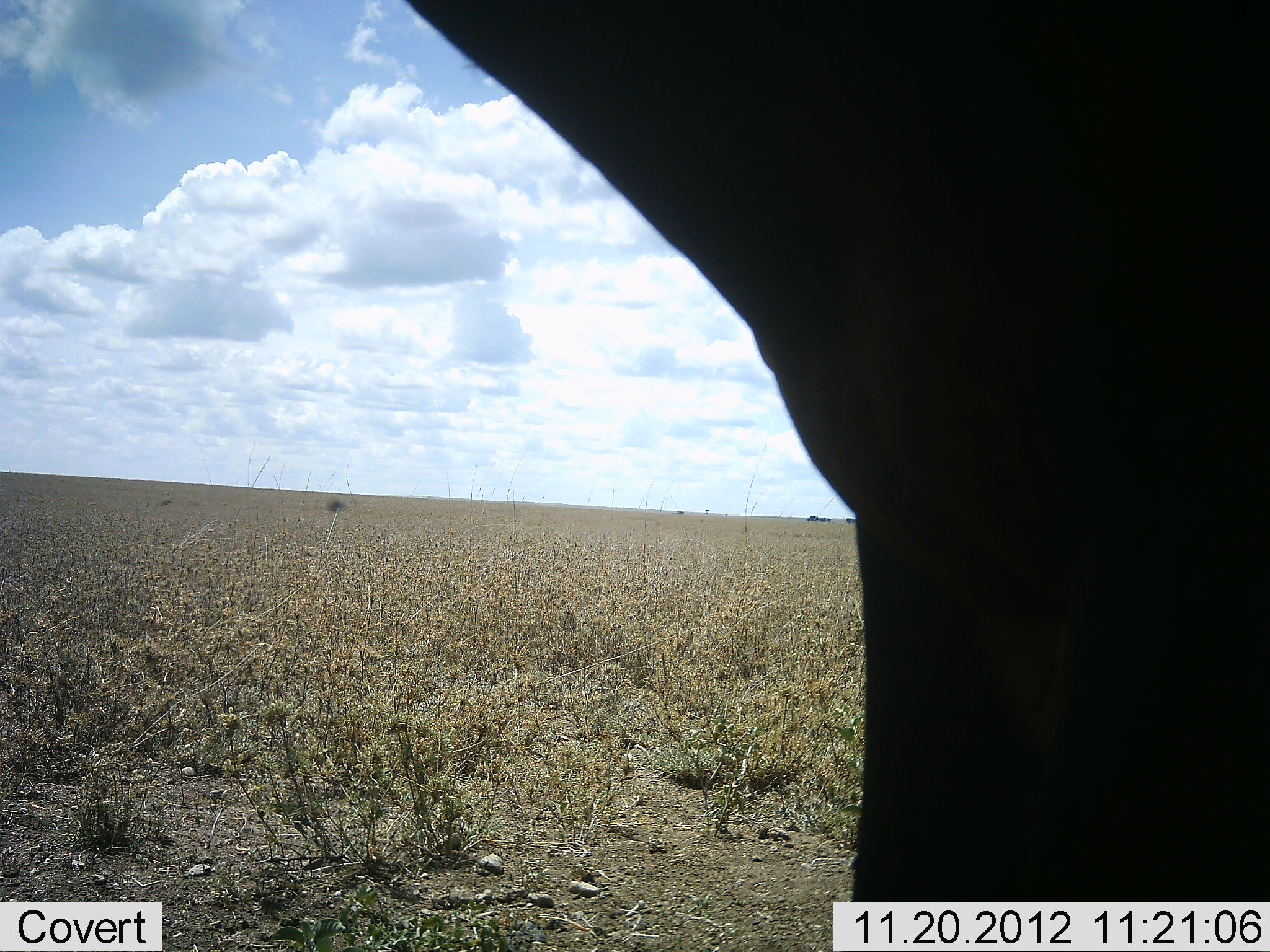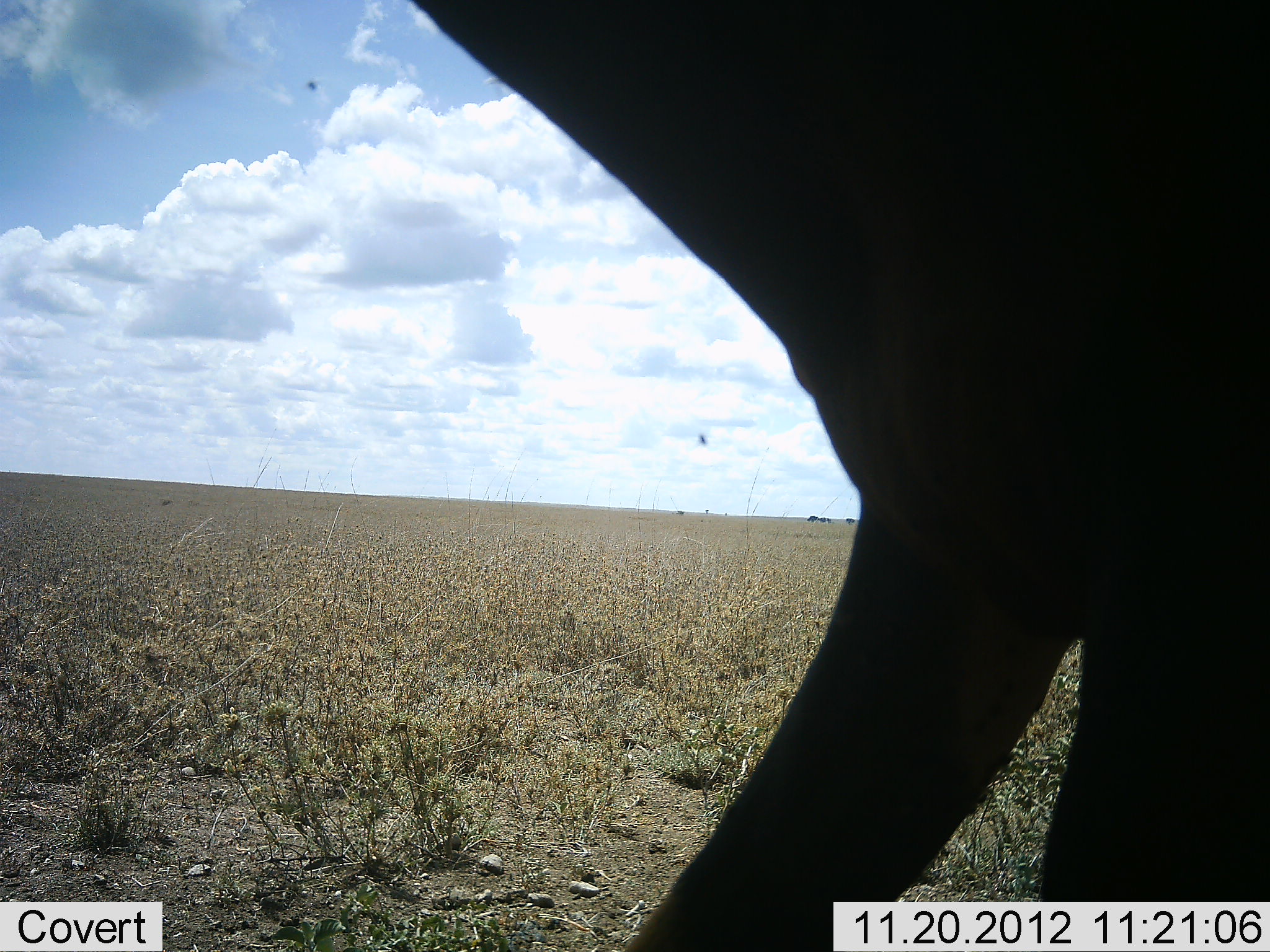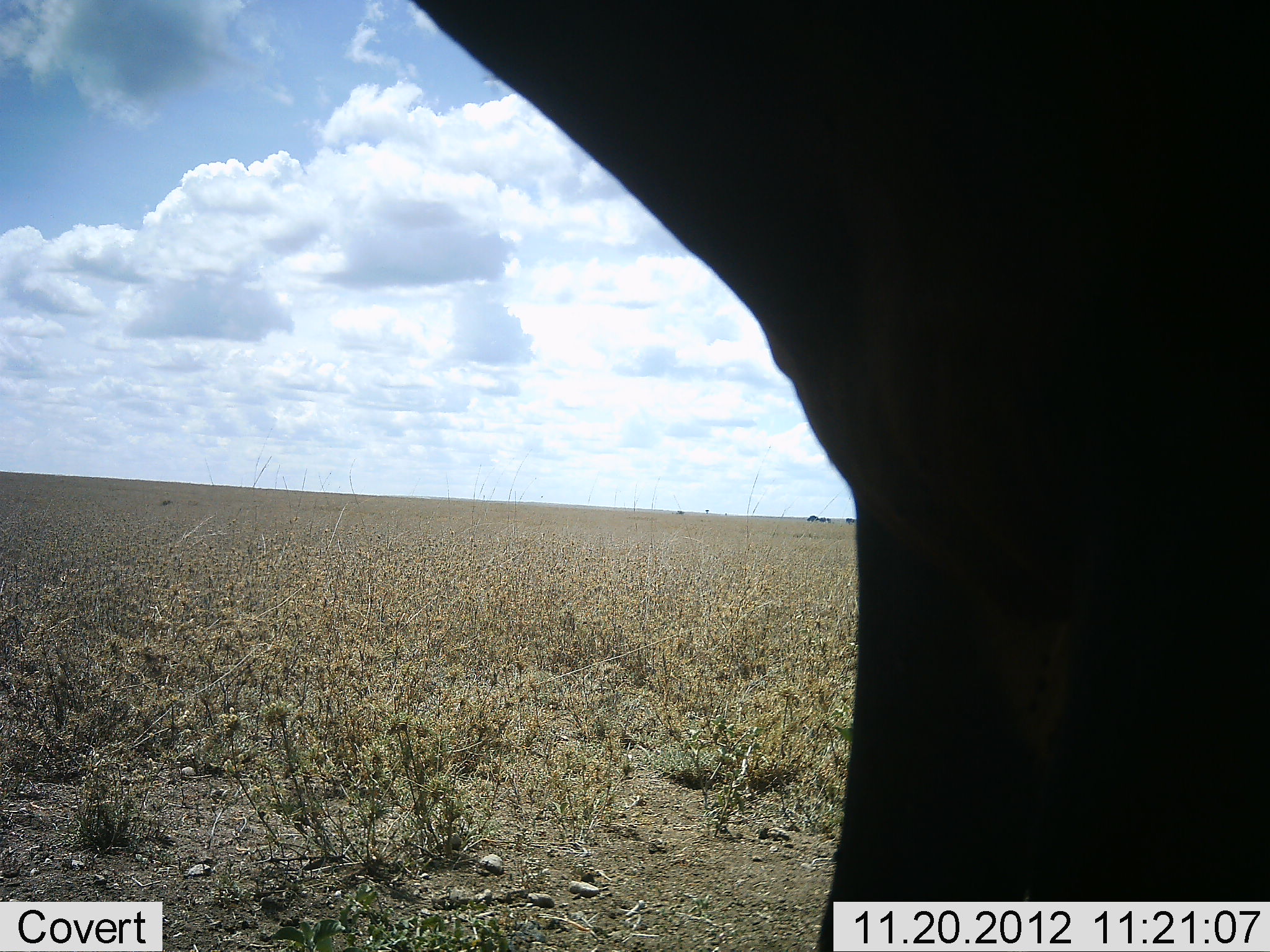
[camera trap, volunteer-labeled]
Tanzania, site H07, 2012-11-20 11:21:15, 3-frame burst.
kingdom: Animalia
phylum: Chordata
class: Mammalia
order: Artiodactyla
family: Bovidae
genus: Alcelaphus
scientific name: Alcelaphus buselaphus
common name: hartebeest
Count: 1.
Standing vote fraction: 100%.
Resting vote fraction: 0%.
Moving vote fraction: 0%.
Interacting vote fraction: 0%.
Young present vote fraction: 0%.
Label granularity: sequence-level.